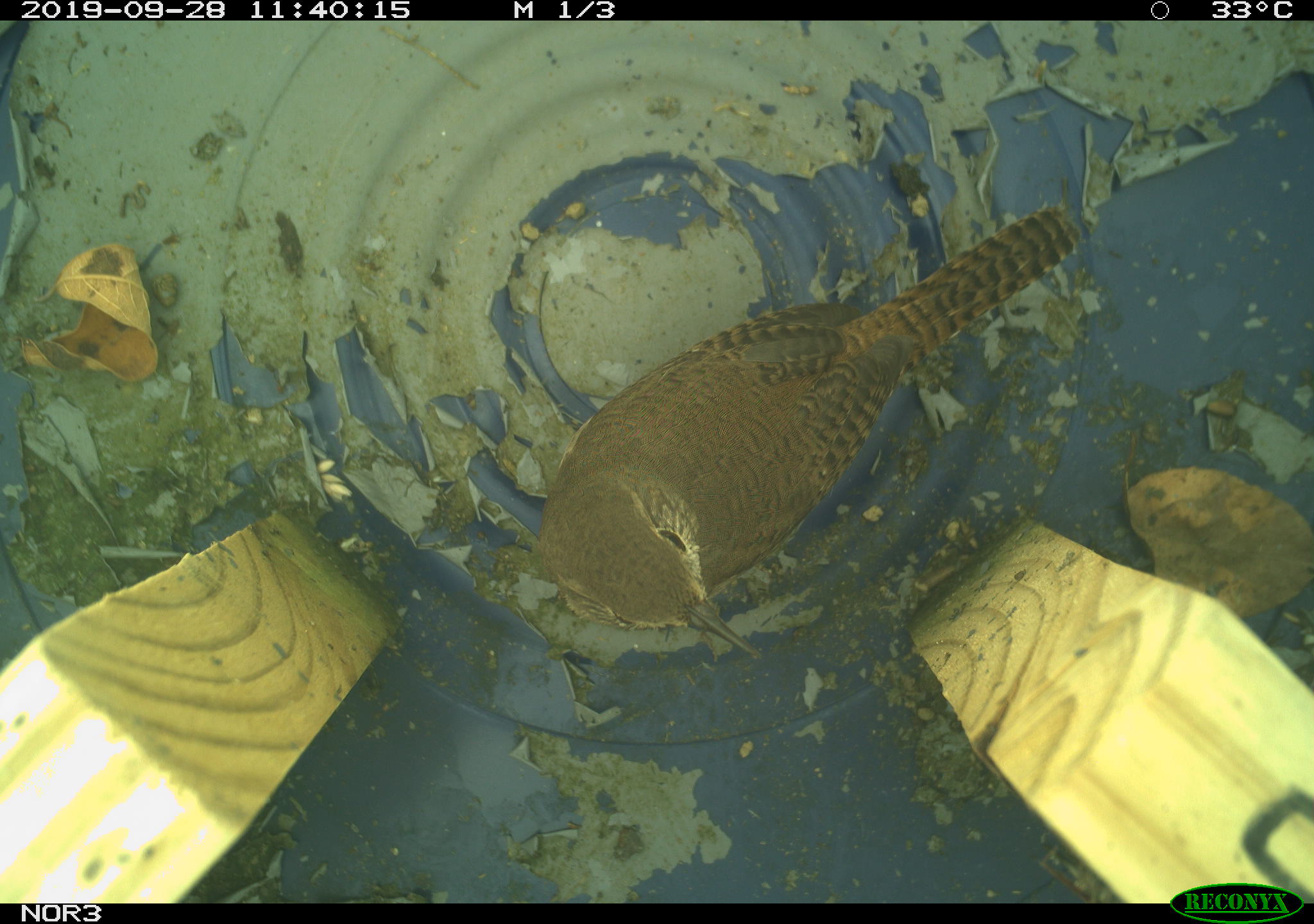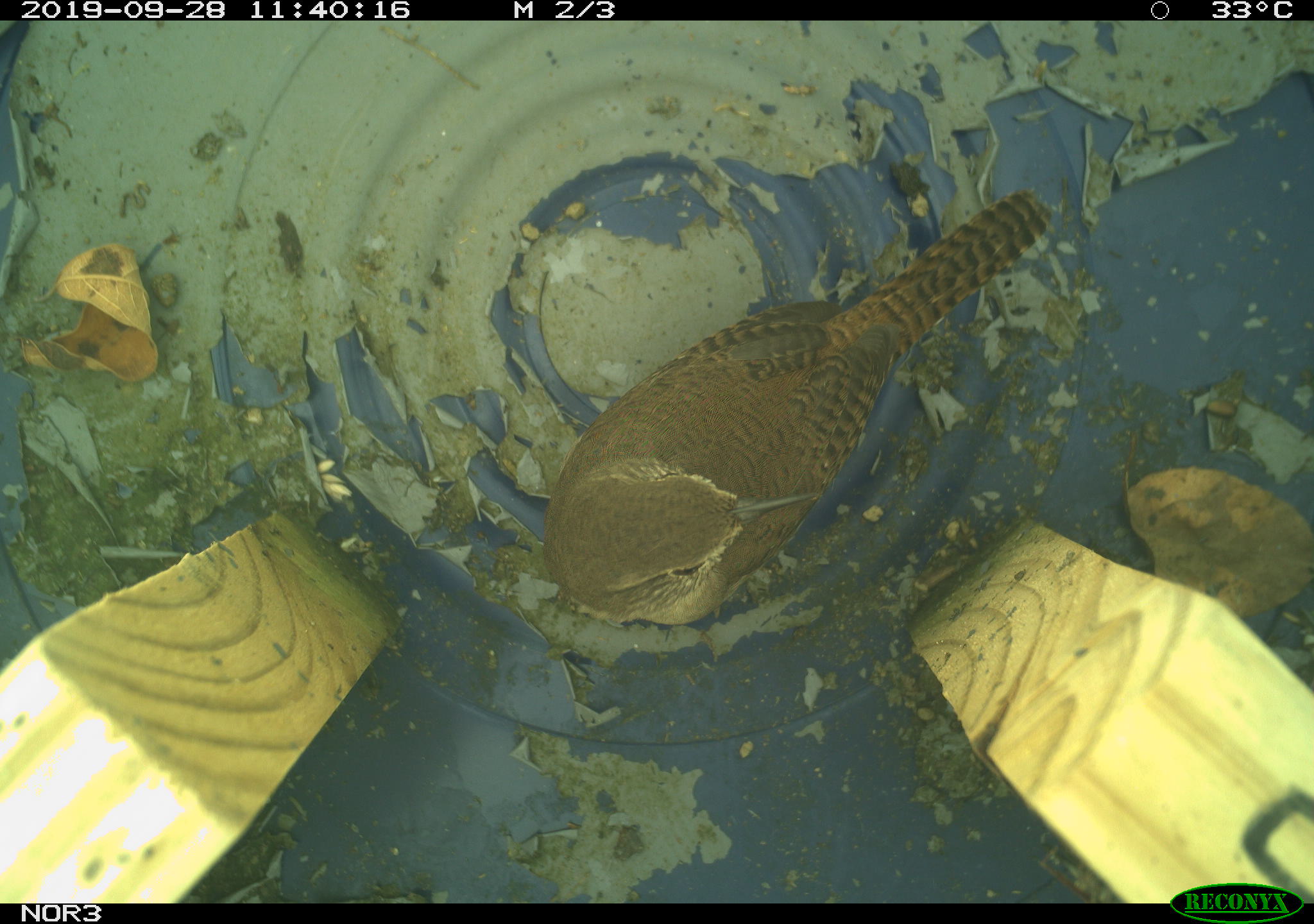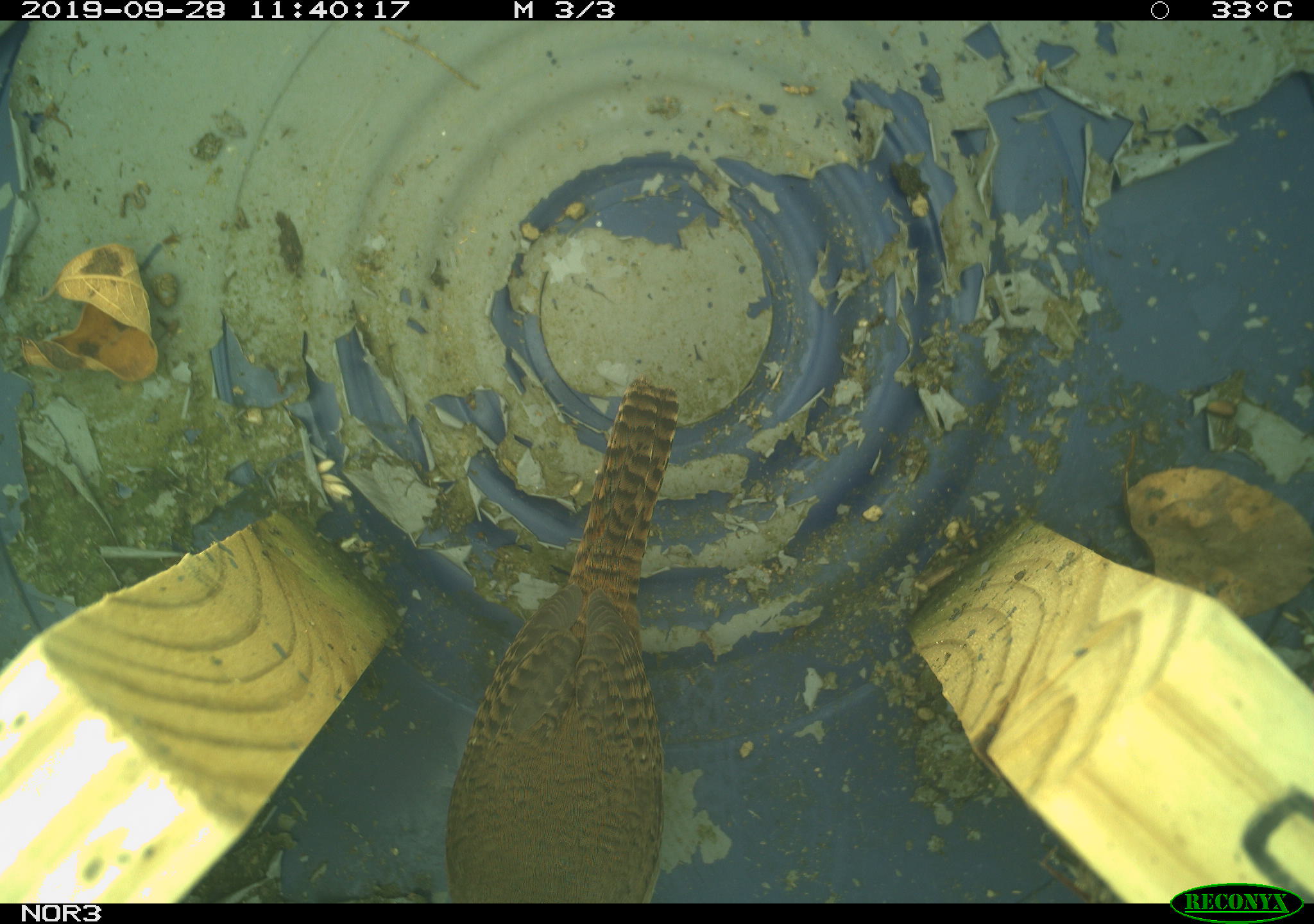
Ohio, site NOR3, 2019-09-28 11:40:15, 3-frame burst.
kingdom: Animalia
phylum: Chordata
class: Aves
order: Passeriformes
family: Troglodytidae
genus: Troglodytes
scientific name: Troglodytes aedon aedon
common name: northern house wren